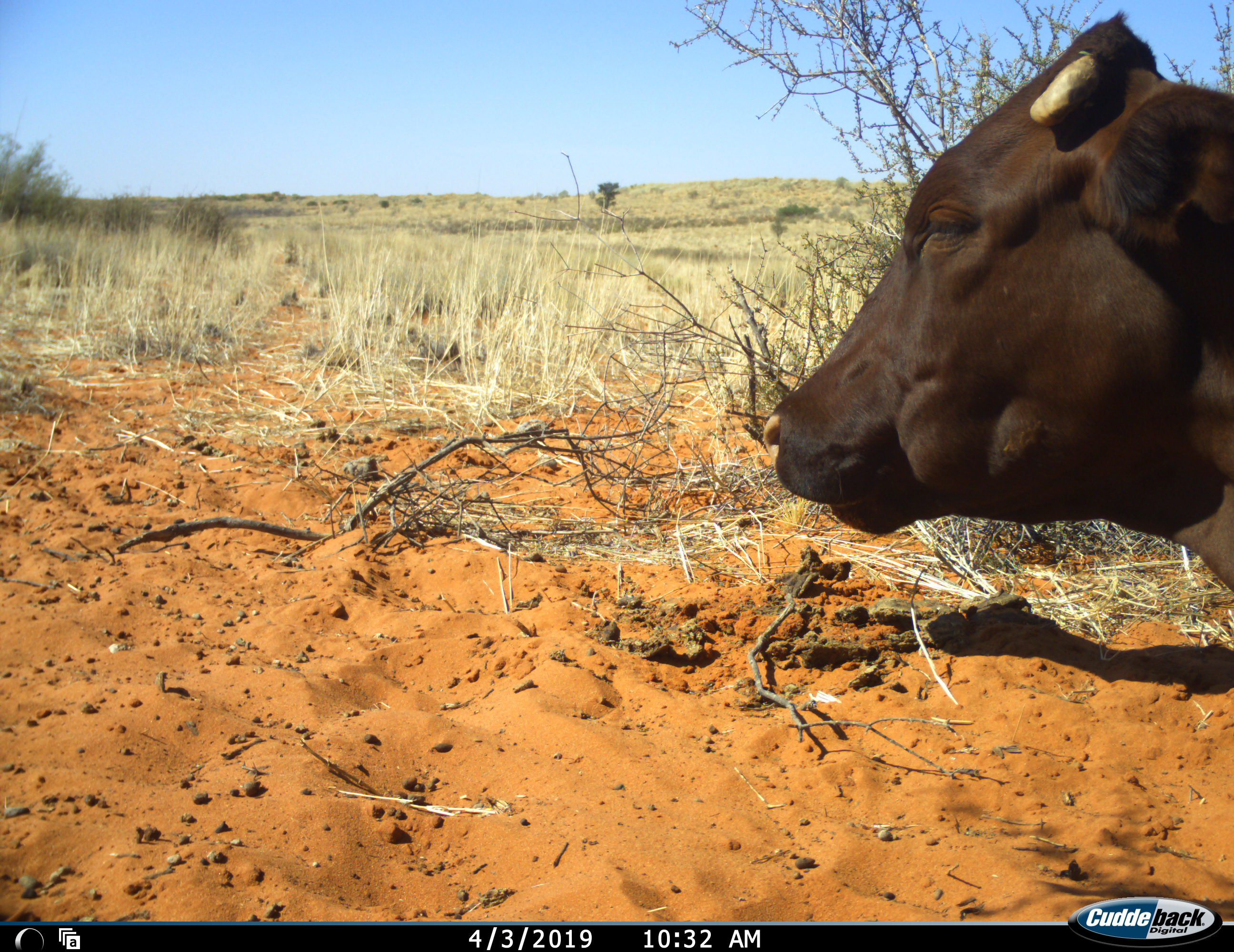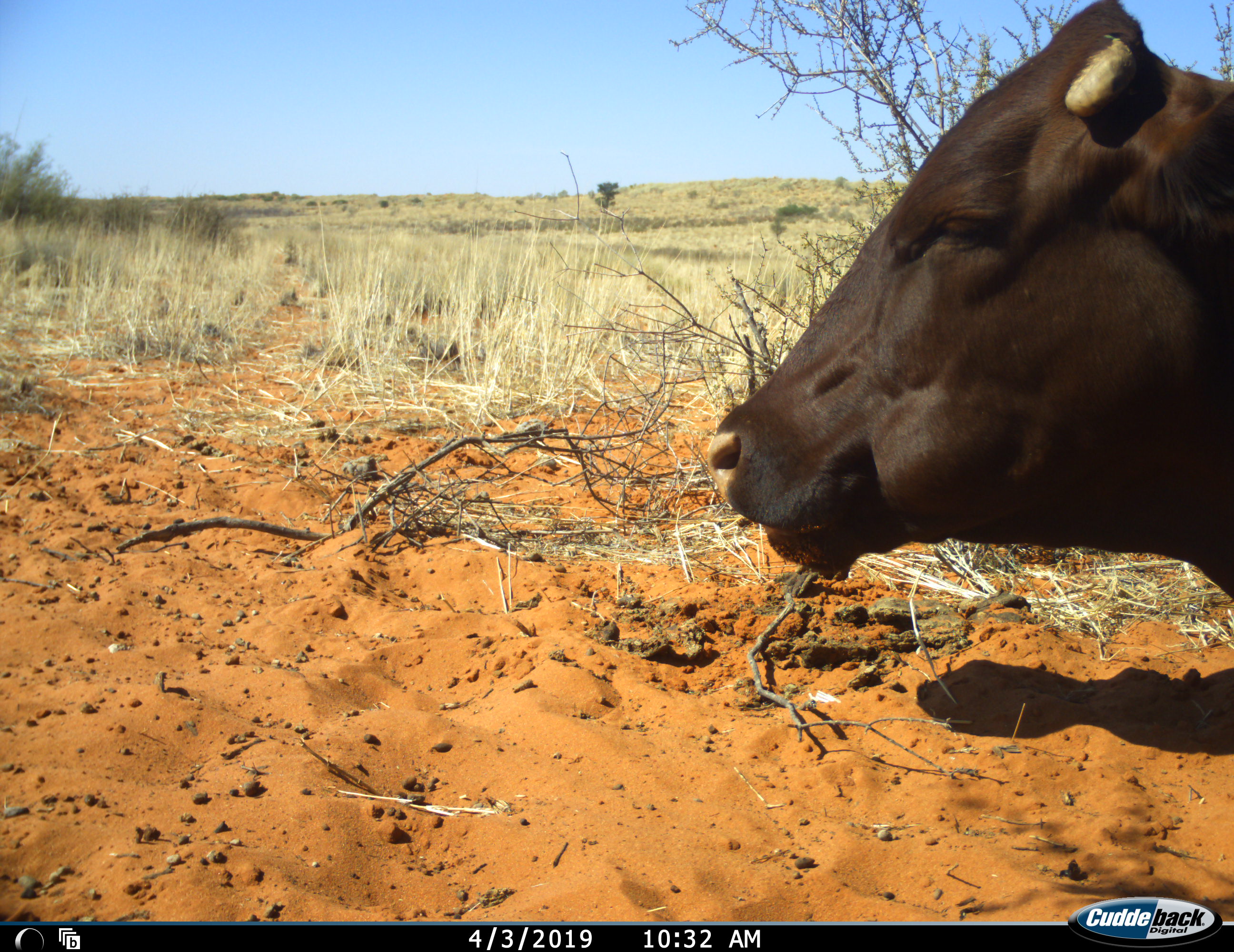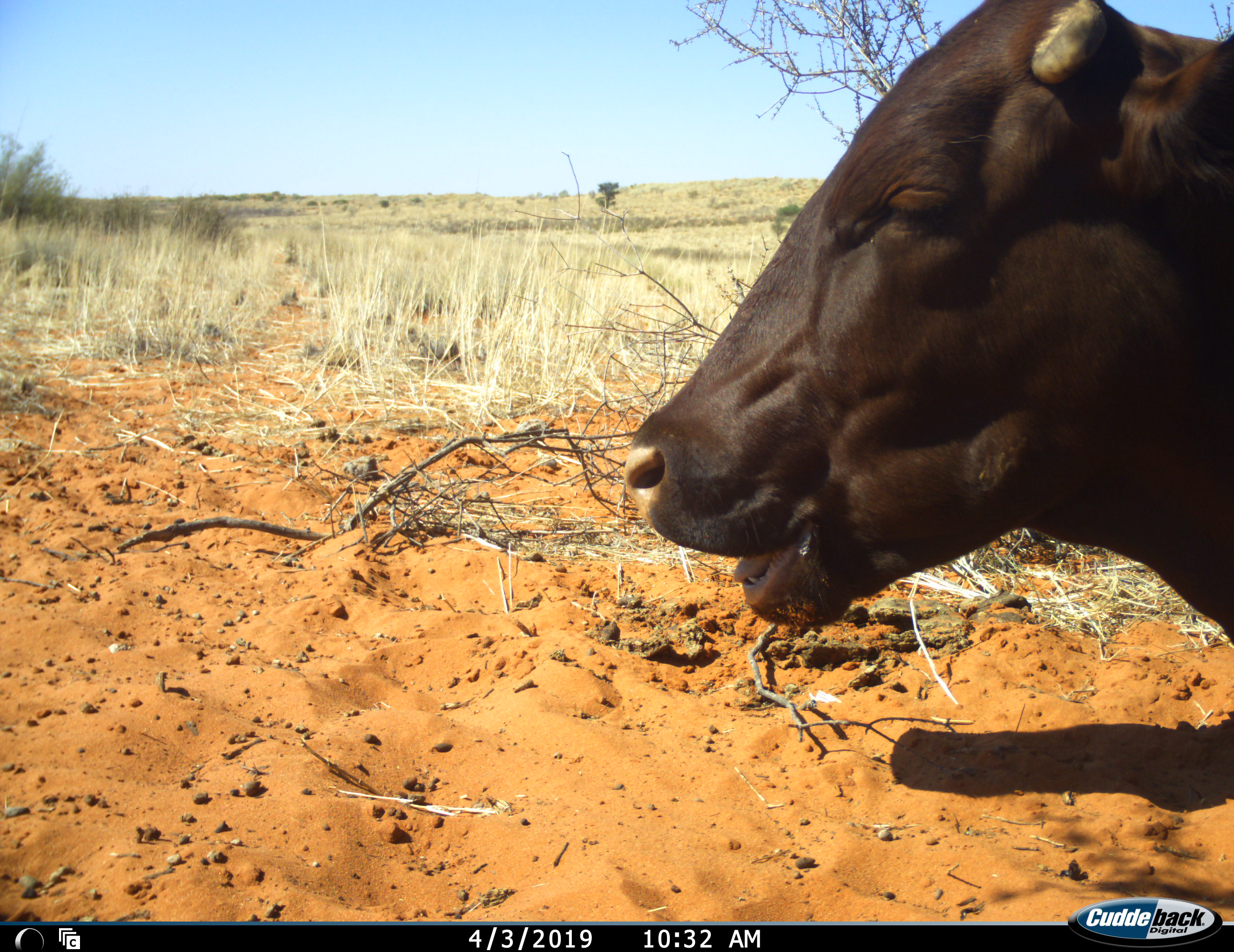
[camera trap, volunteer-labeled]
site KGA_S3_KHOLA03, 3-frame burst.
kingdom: Animalia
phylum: Chordata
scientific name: Vertebrata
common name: domestic animal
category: domesticanimal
Domesticanimal (domestic animal) (Vertebrata), count 1. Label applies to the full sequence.